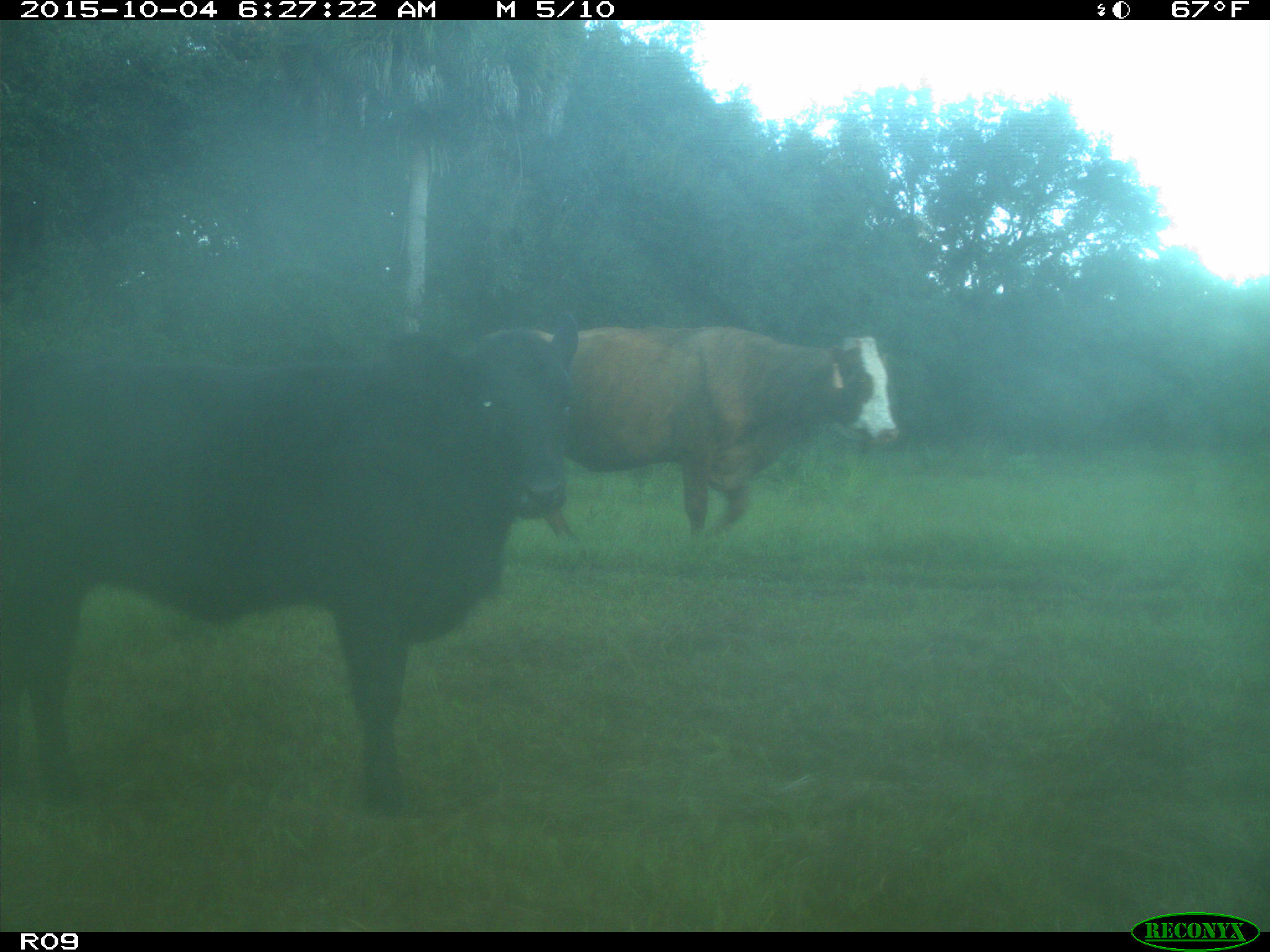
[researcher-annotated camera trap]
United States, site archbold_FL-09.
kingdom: Animalia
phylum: Chordata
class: Mammalia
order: Artiodactyla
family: Bovidae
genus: Bos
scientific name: Bos taurus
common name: domestic cow